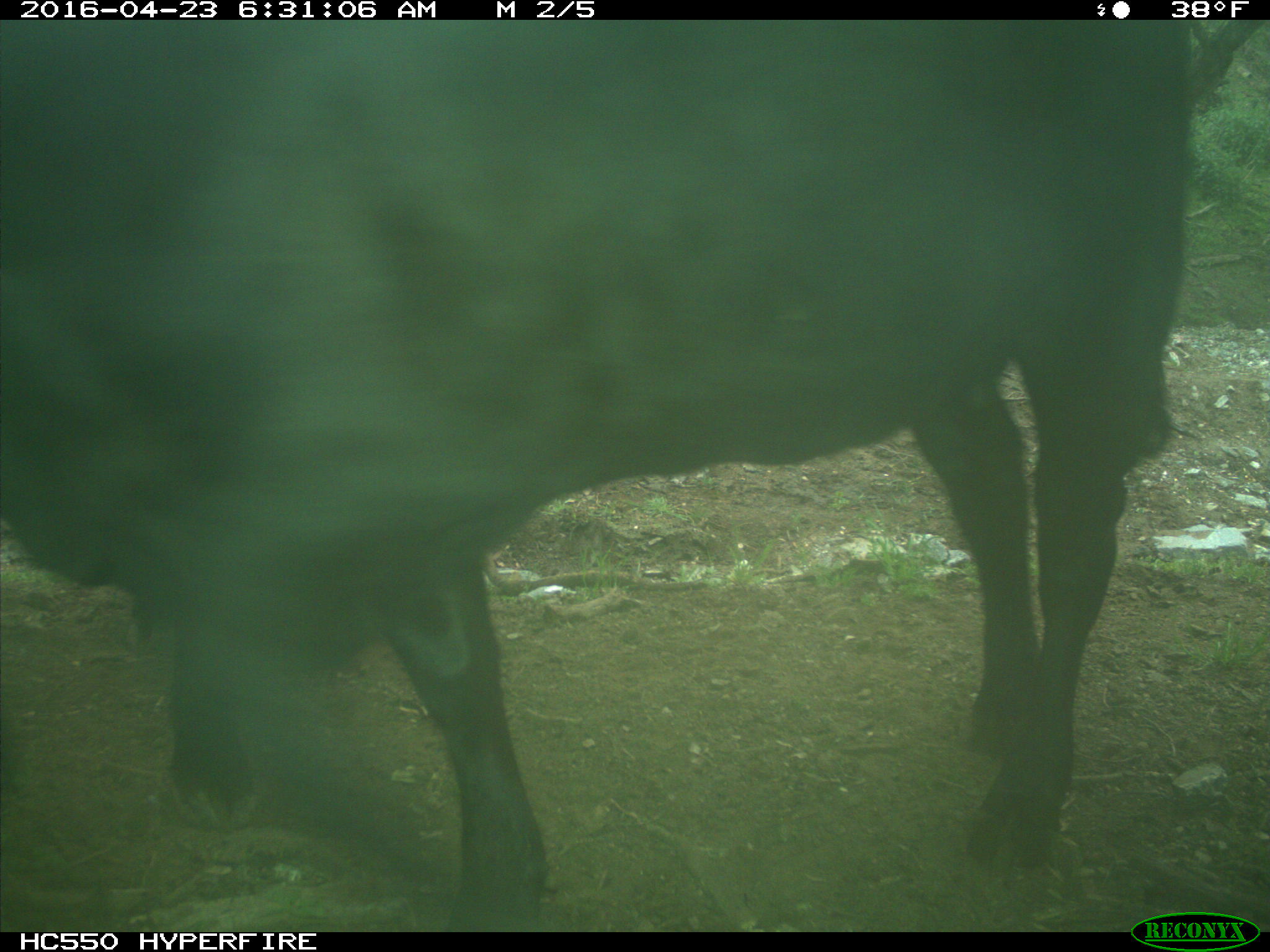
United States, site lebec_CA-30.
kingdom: Animalia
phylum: Chordata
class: Mammalia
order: Artiodactyla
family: Bovidae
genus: Bos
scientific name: Bos taurus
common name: domestic cow